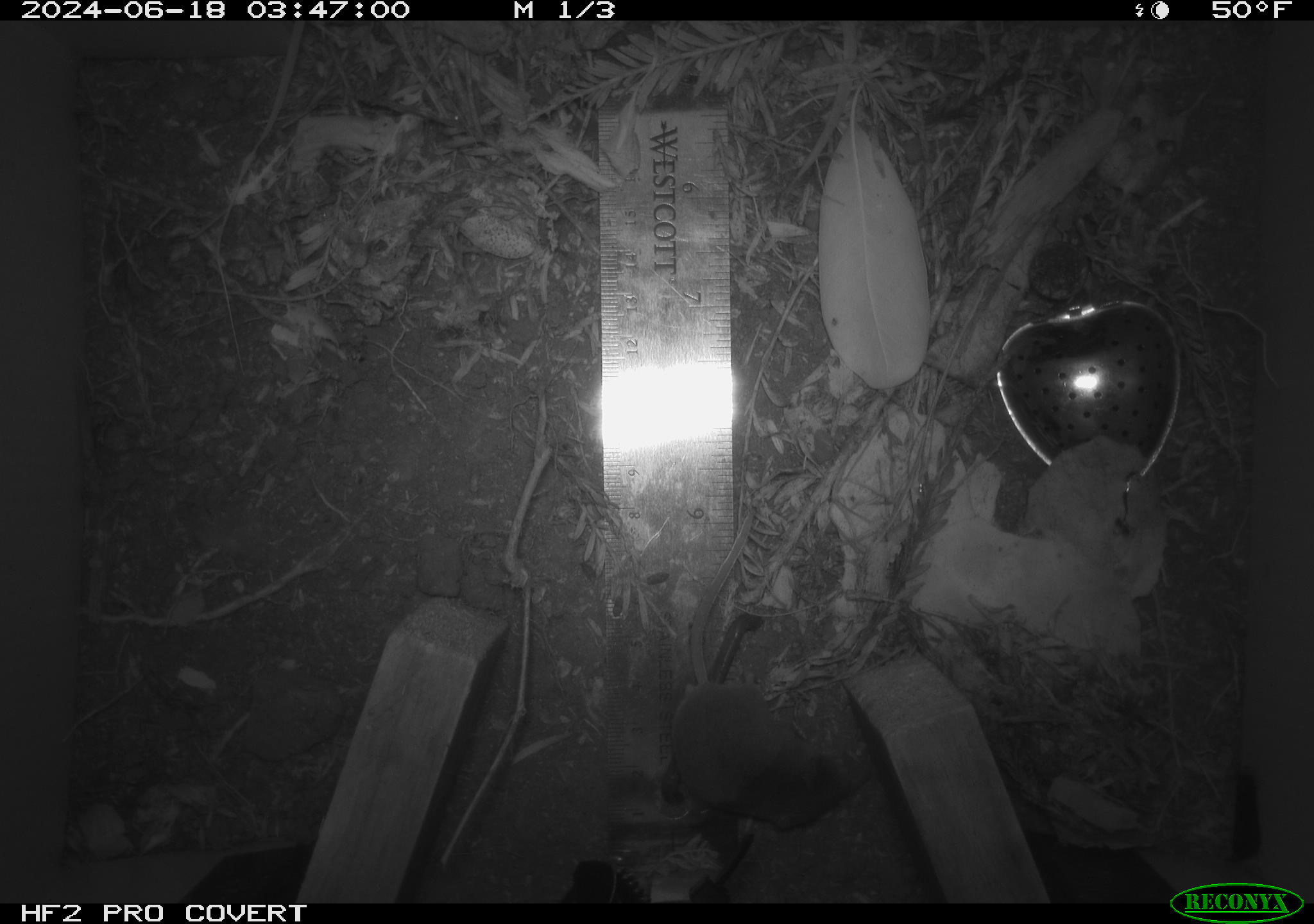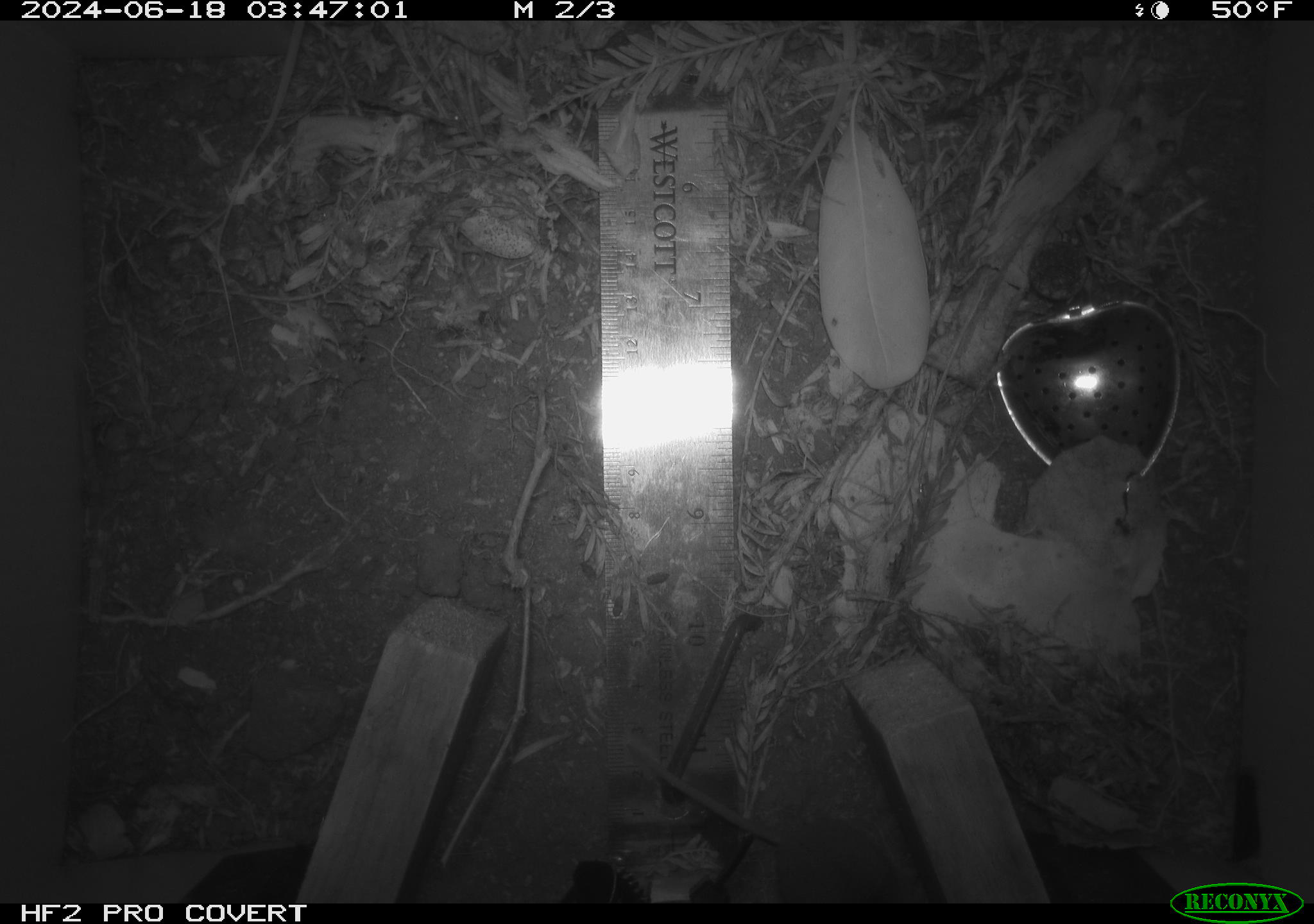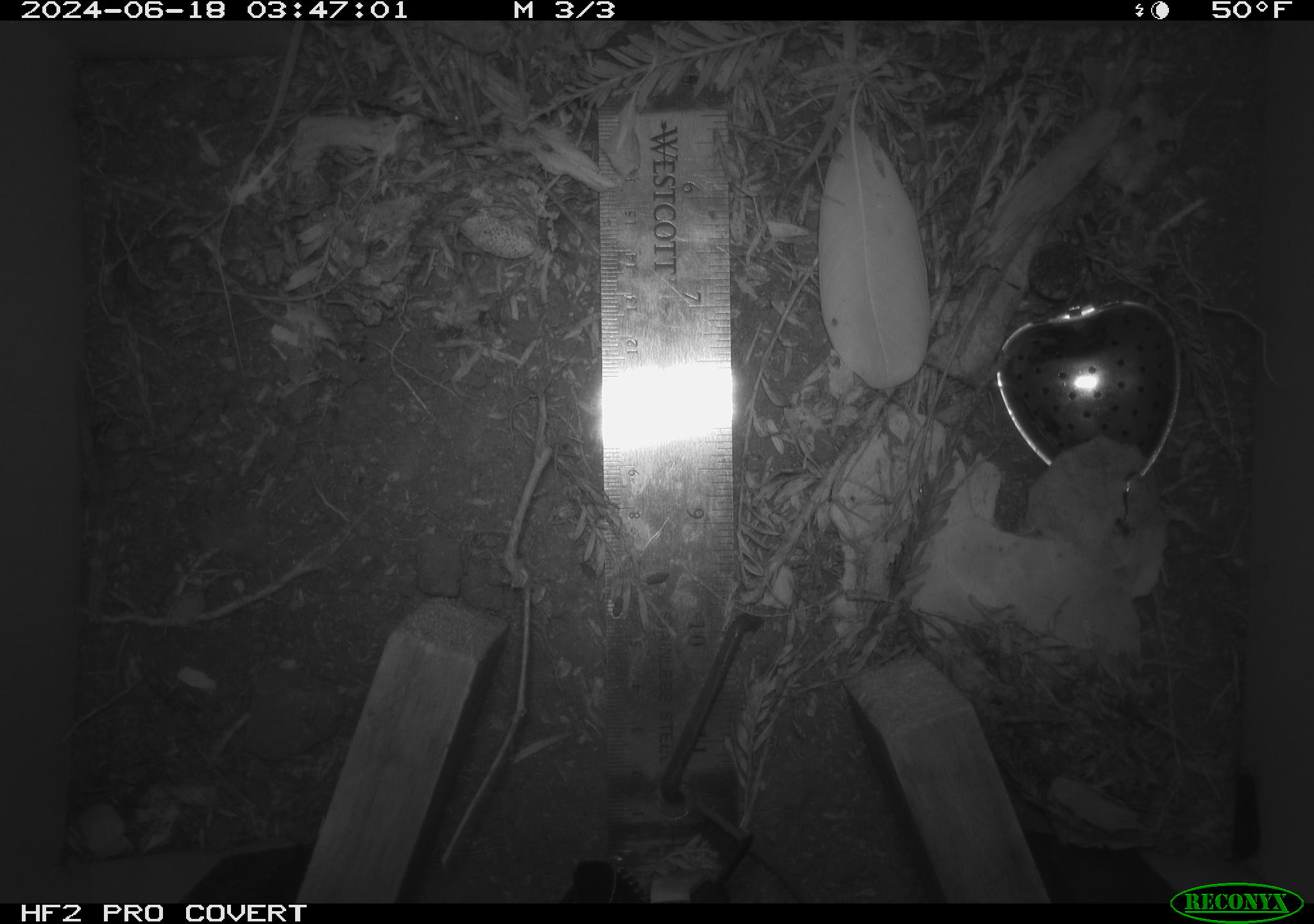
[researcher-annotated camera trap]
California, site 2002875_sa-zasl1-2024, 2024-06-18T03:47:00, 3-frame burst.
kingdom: Animalia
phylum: Chordata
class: Mammalia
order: Eulipotyphla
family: Soricidae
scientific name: Soricidae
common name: shrews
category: soricidae family